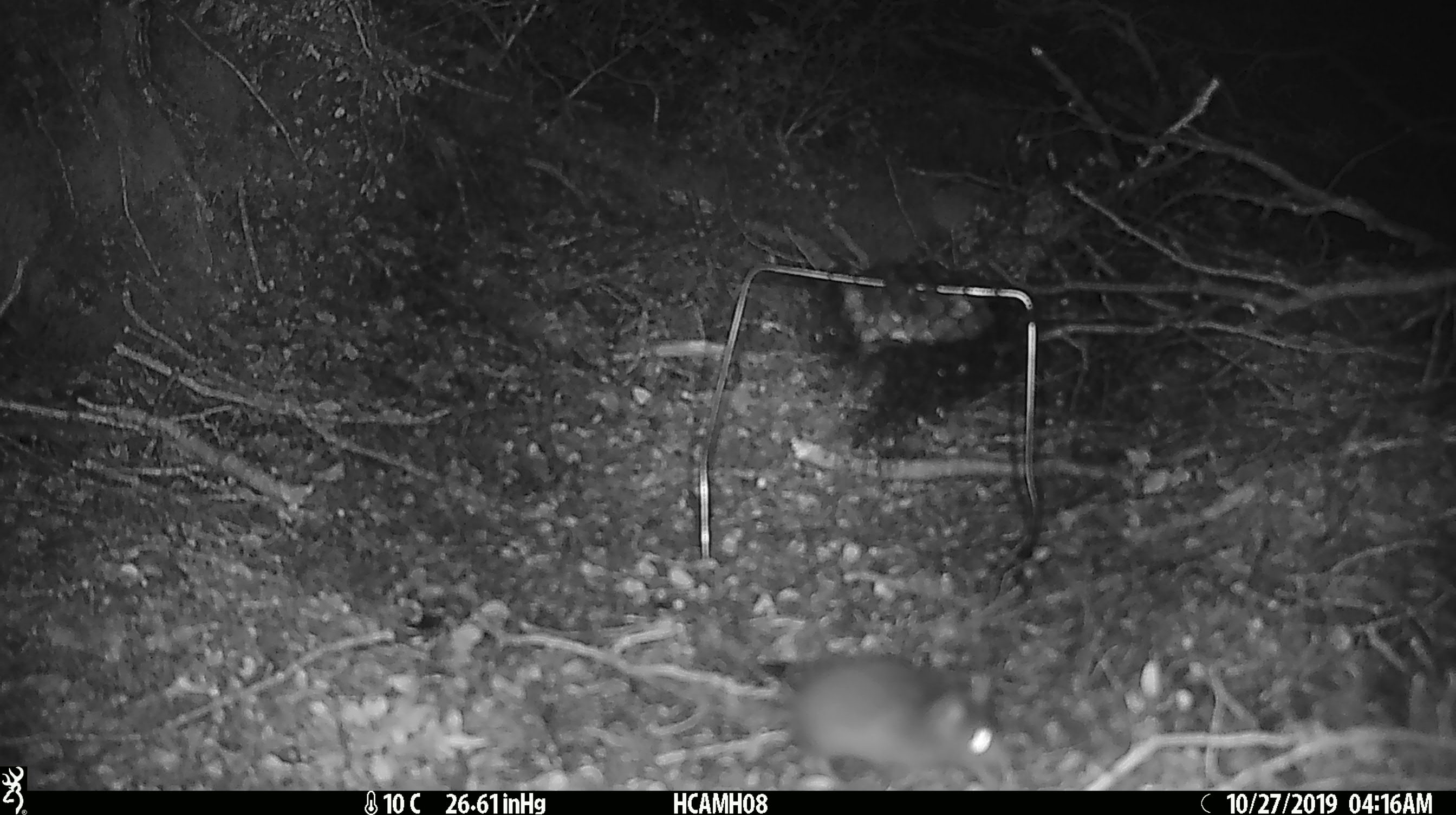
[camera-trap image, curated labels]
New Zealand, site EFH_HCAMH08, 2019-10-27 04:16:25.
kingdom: Animalia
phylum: Chordata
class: Mammalia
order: Rodentia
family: Muridae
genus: Mus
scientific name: Mus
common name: mouse